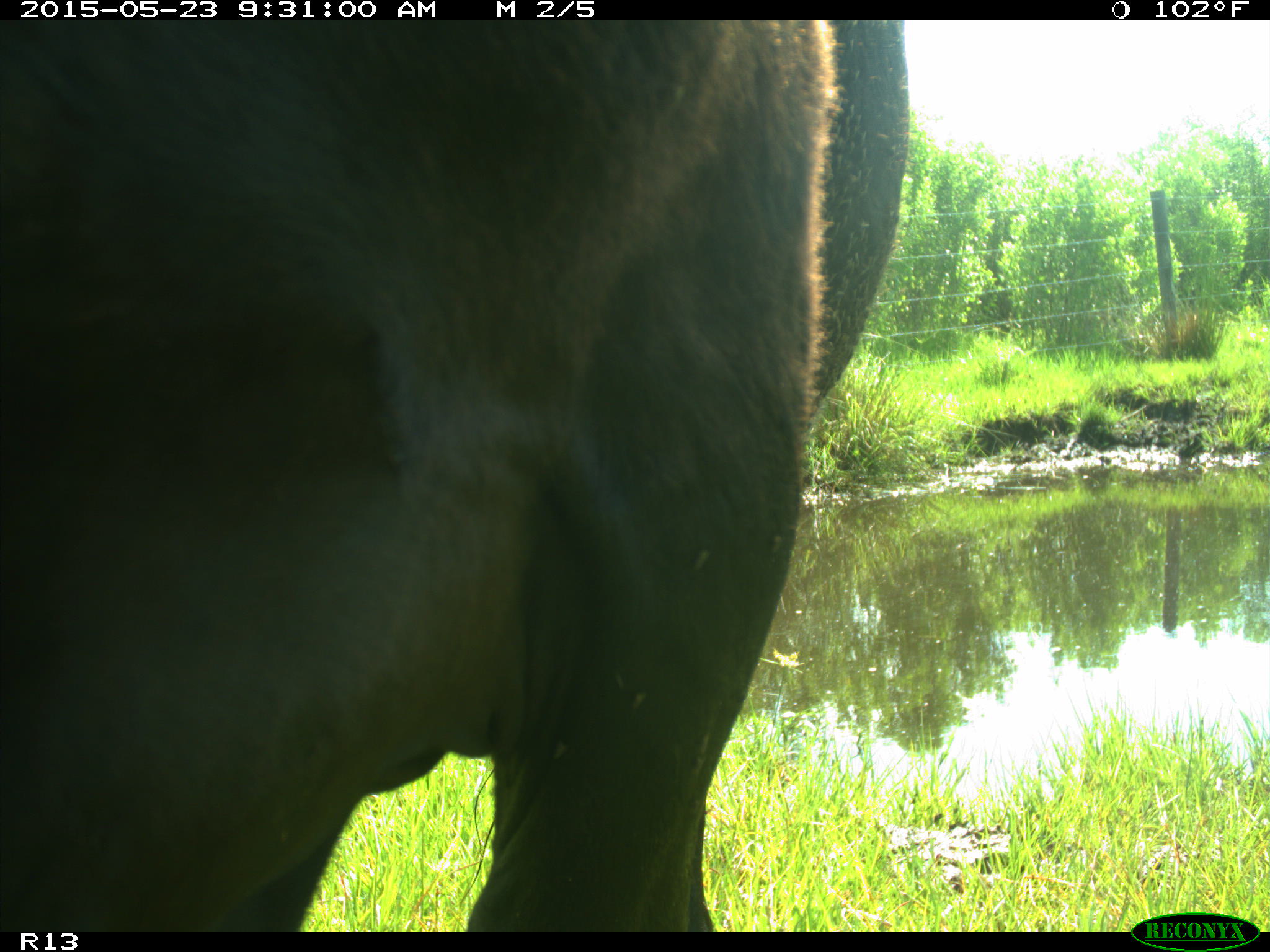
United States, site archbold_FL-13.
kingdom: Animalia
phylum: Chordata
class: Mammalia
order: Artiodactyla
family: Bovidae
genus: Bos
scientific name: Bos taurus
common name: domestic cow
Bos taurus (domestic cow).